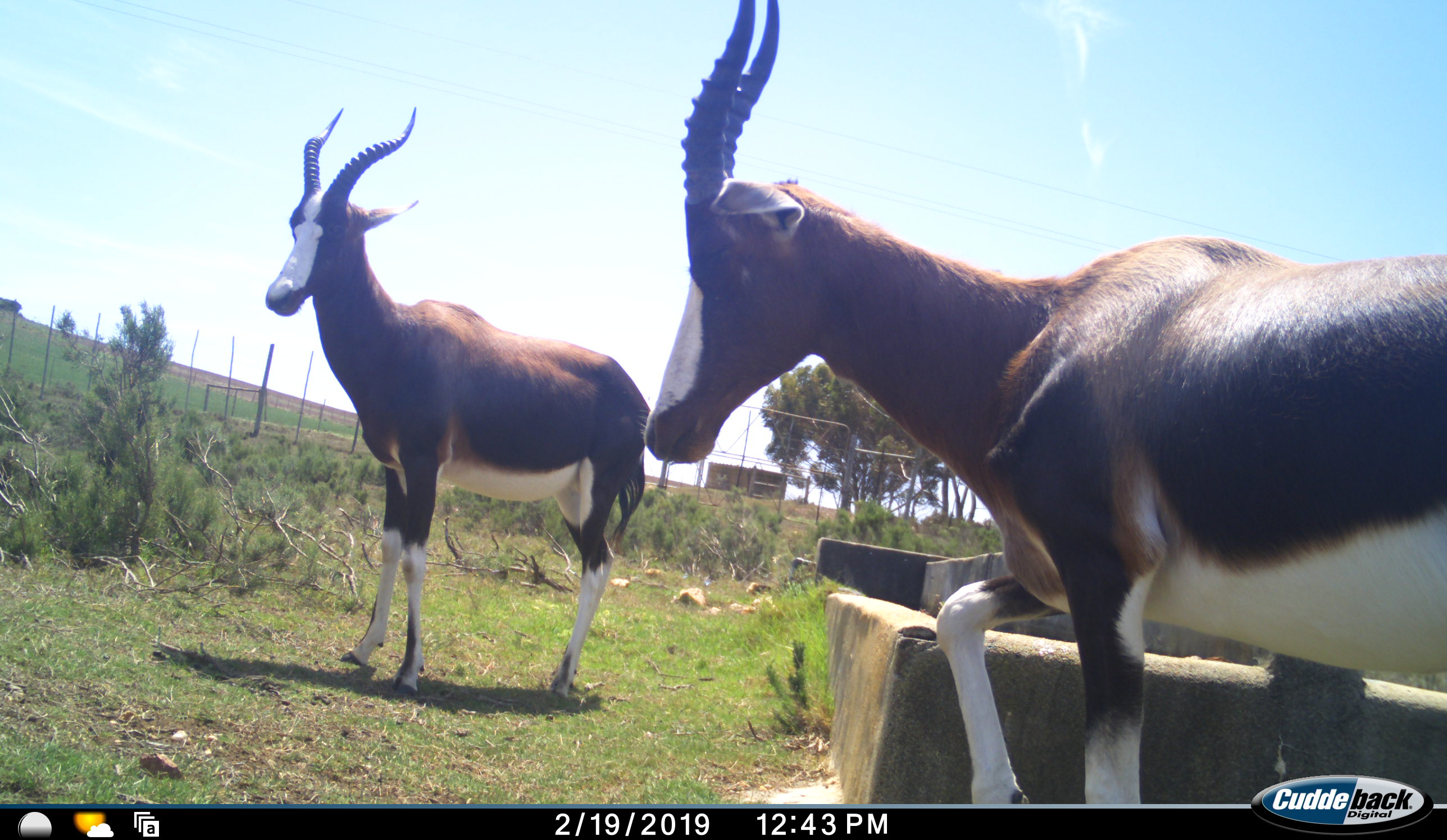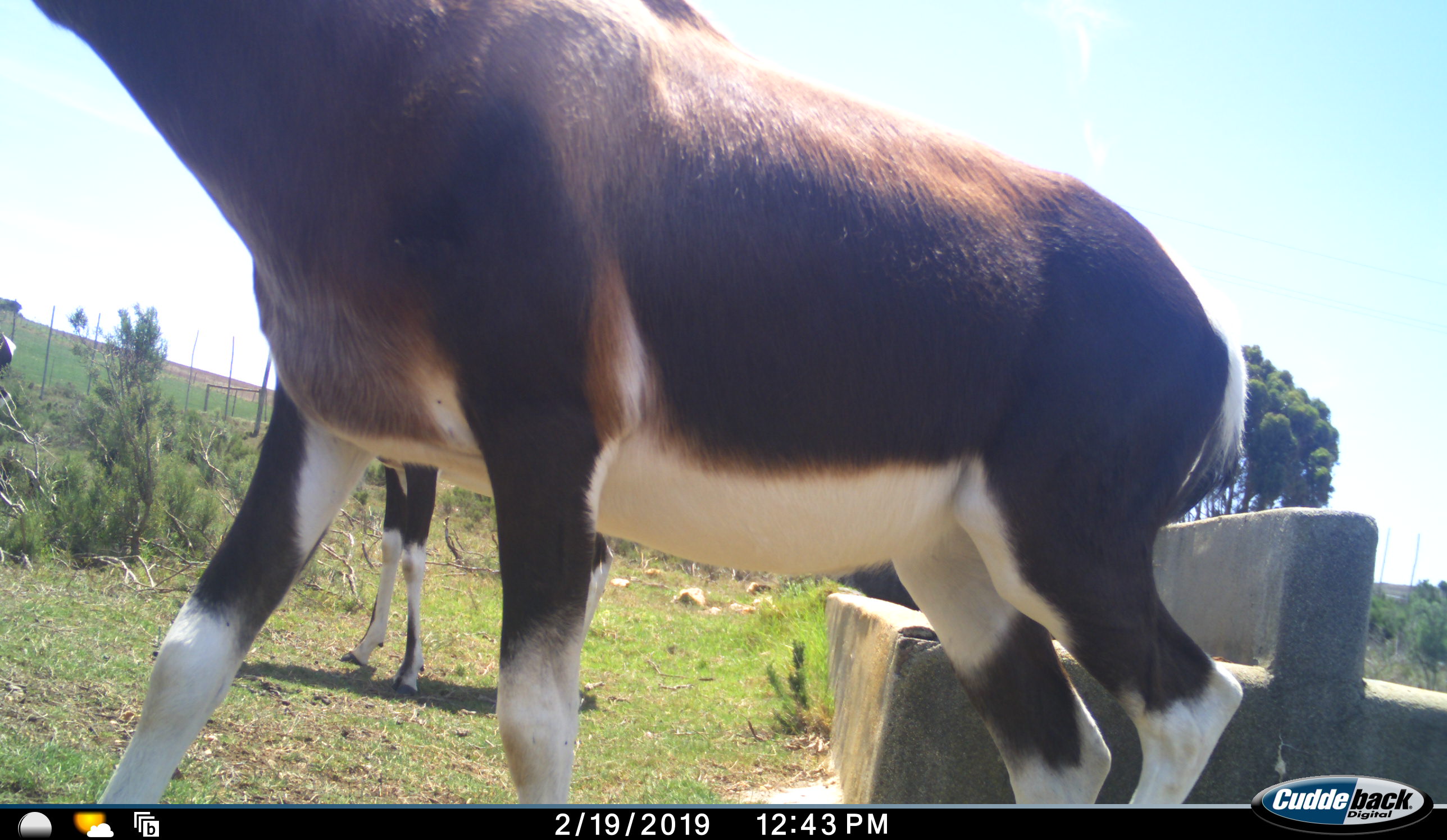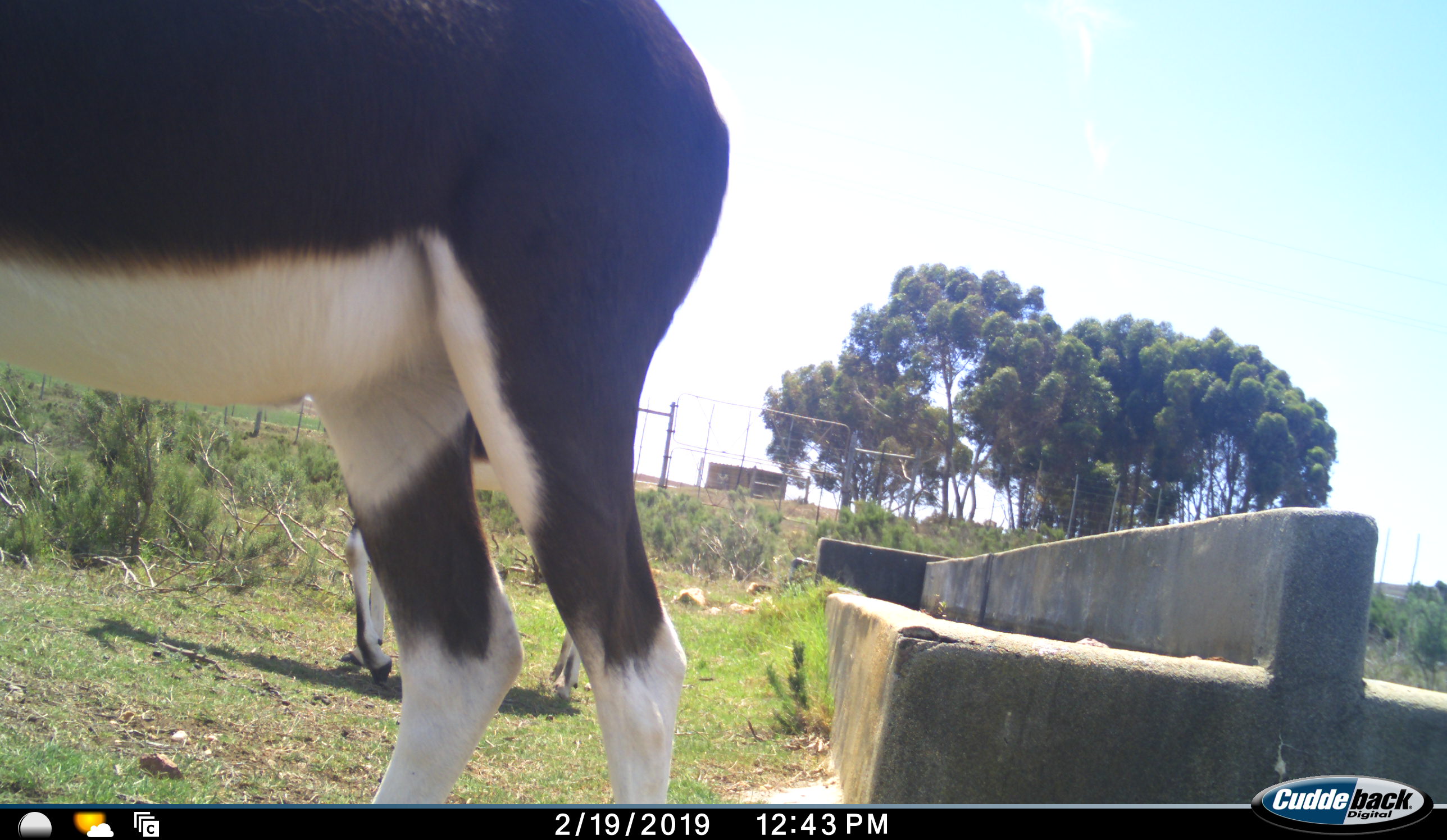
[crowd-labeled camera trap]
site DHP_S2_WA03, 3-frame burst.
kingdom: Animalia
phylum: Chordata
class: Mammalia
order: Artiodactyla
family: Bovidae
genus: Damaliscus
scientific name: Damaliscus pygargus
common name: bontebok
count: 3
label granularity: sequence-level